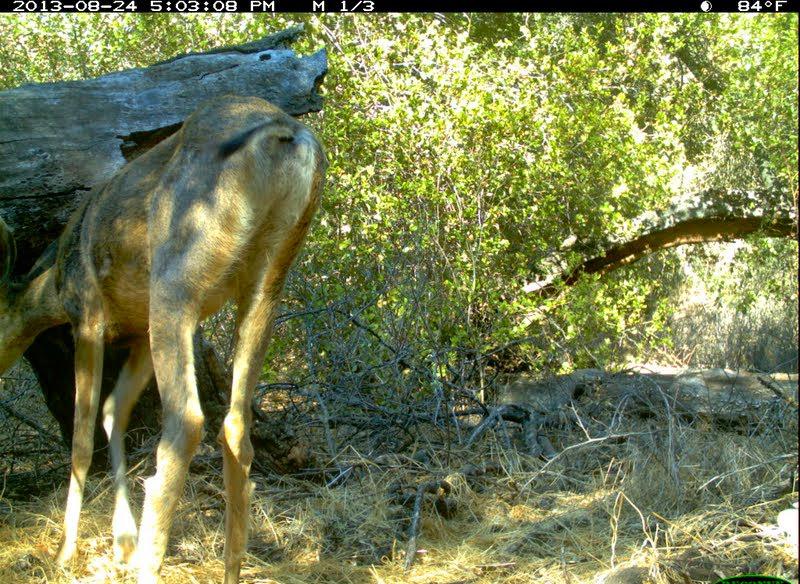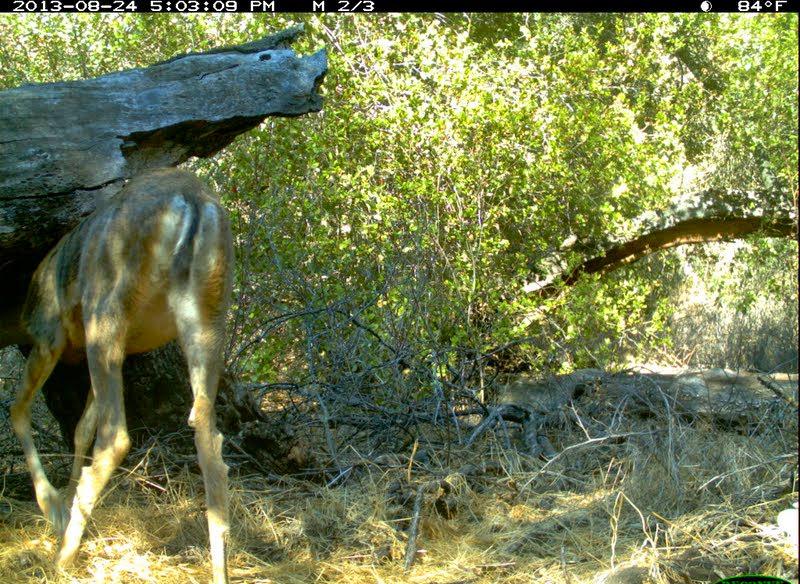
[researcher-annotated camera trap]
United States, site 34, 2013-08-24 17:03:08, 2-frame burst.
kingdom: Animalia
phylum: Chordata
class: Mammalia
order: Artiodactyla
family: Cervidae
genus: Odocoileus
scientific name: Odocoileus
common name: deer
Deer (Odocoileus).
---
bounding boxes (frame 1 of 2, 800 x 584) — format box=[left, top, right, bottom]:
deer: box=[0, 94, 327, 584]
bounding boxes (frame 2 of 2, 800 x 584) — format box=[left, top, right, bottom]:
deer: box=[0, 168, 236, 584]